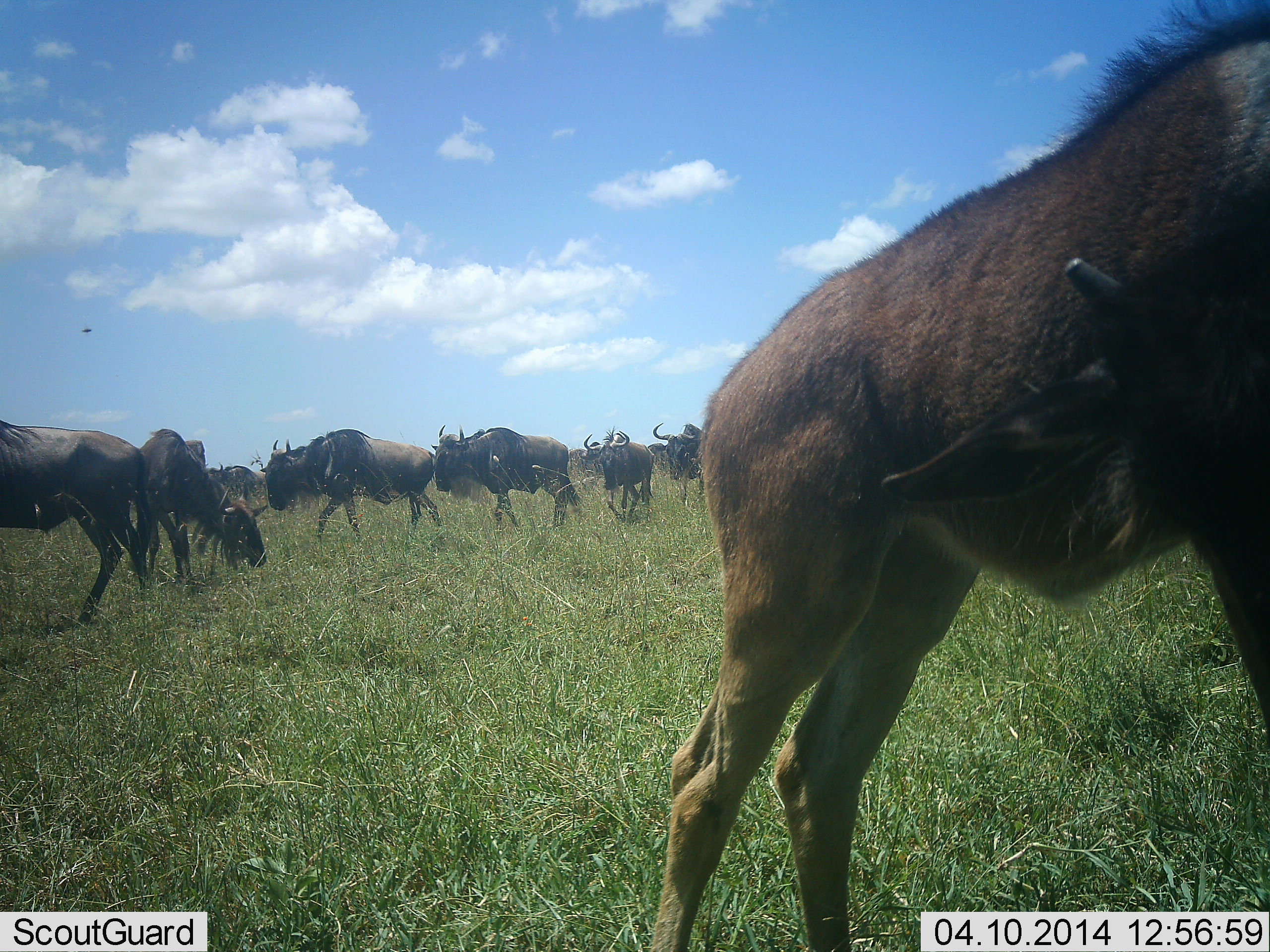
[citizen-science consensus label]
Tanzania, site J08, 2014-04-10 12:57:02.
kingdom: Animalia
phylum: Chordata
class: Mammalia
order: Artiodactyla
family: Bovidae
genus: Connochaetes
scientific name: Connochaetes taurinus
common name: blue wildebeest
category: wildebeest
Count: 8.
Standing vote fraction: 70%.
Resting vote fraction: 0%.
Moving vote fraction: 70%.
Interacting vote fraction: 0%.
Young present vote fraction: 40%.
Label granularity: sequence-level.